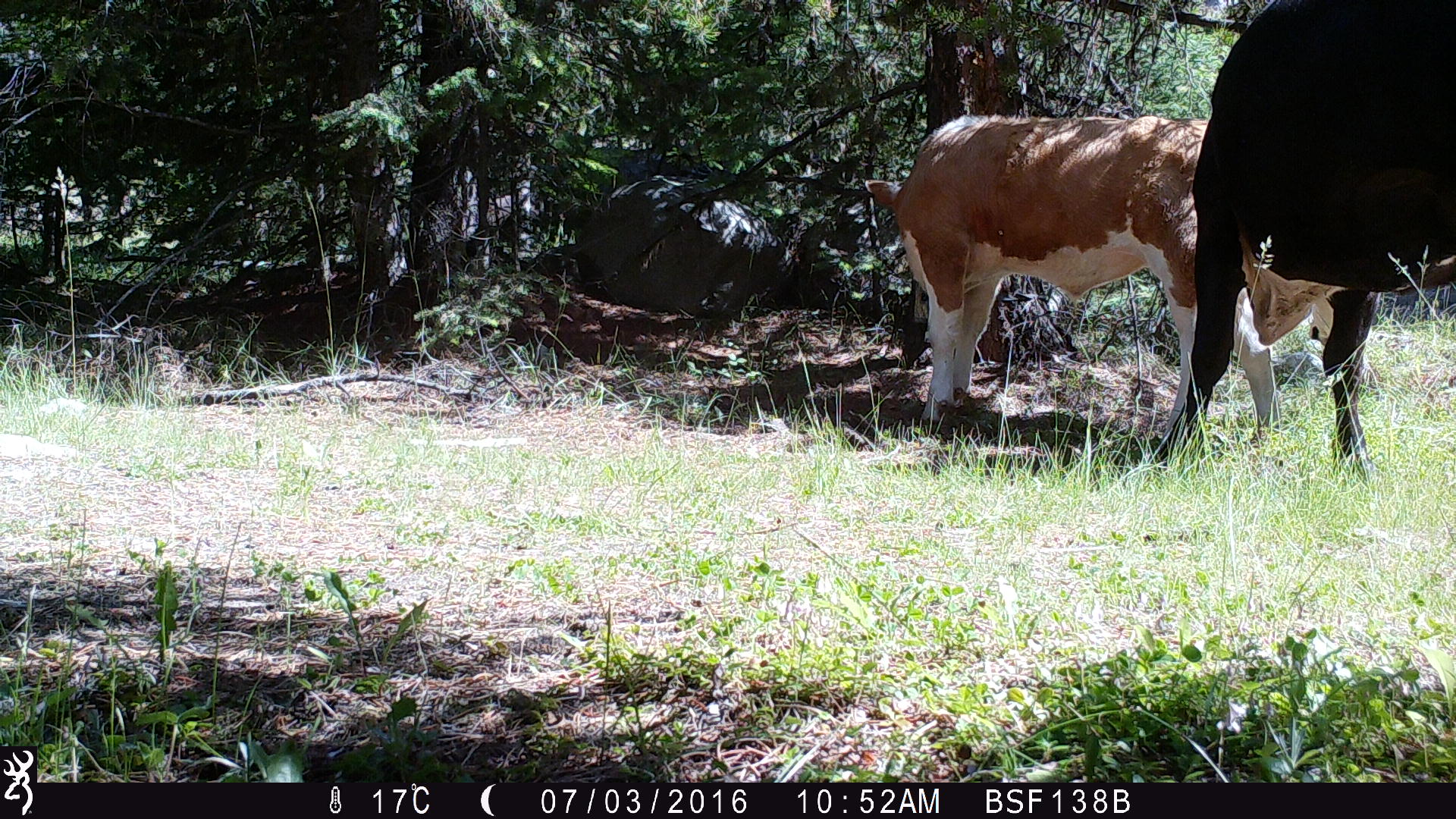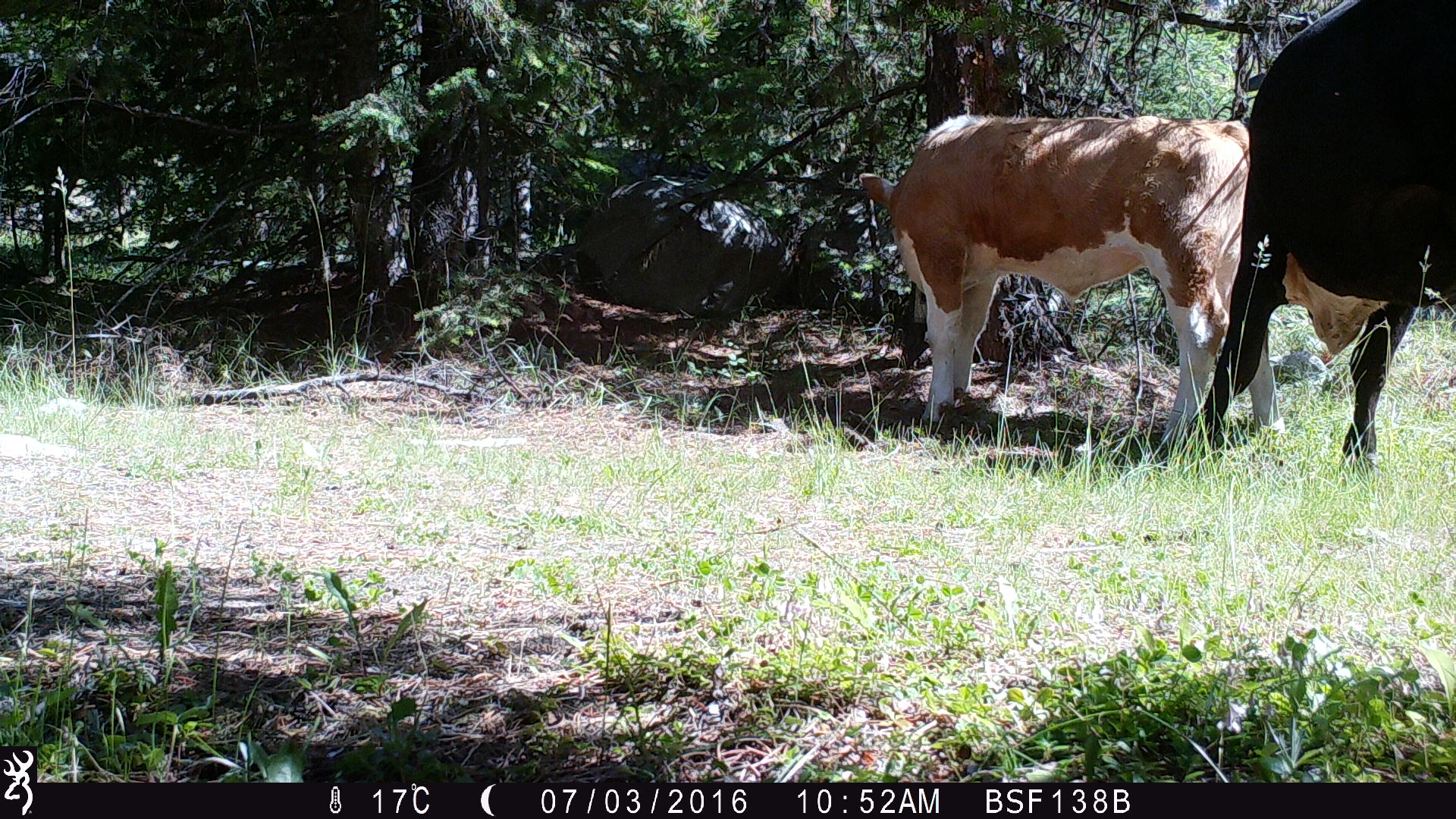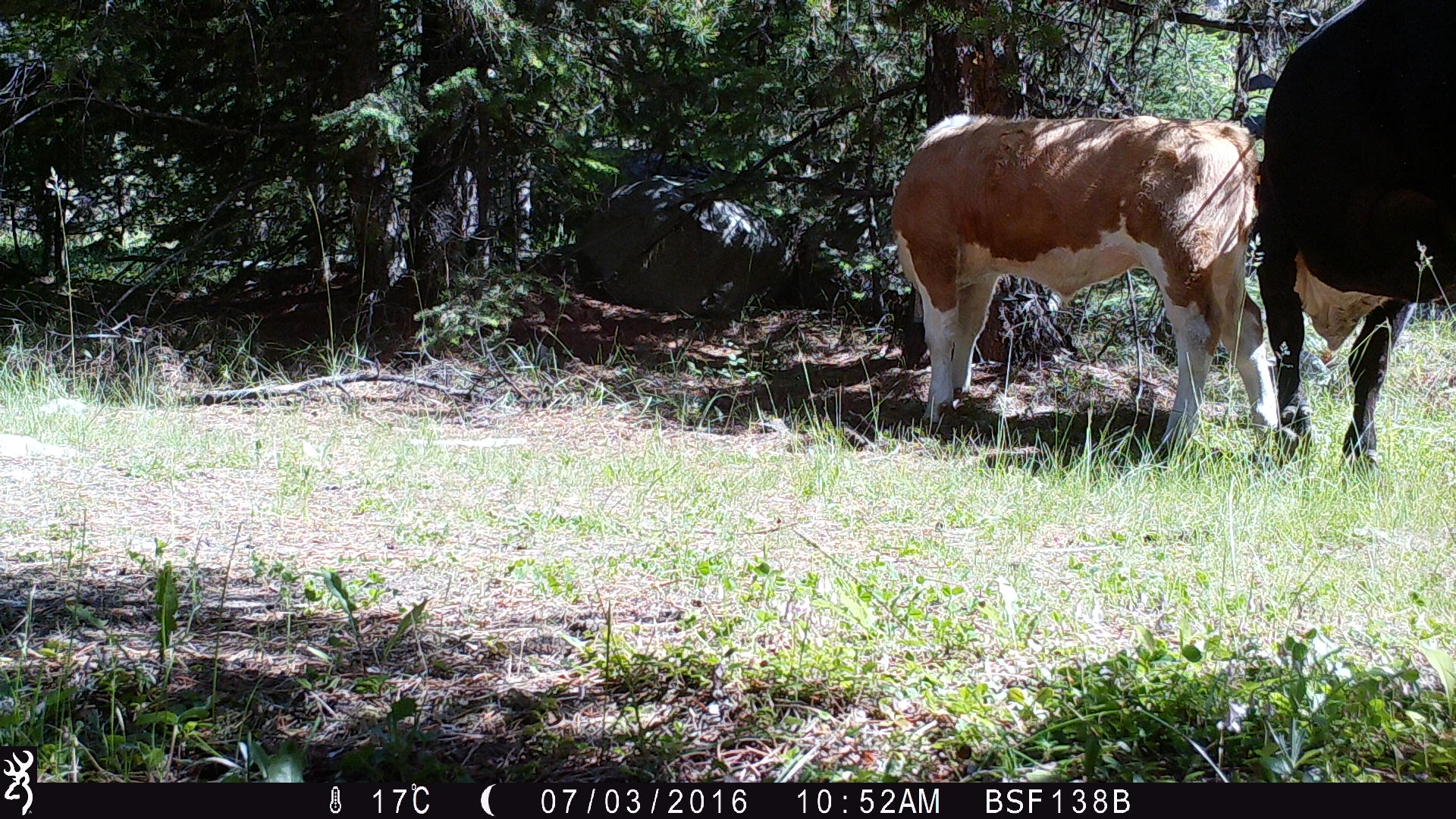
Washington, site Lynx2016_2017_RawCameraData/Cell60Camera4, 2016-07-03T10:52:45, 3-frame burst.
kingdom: Animalia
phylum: Chordata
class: Mammalia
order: Artiodactyla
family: Bovidae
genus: Bos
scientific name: Bos taurus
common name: domestic cattle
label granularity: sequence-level